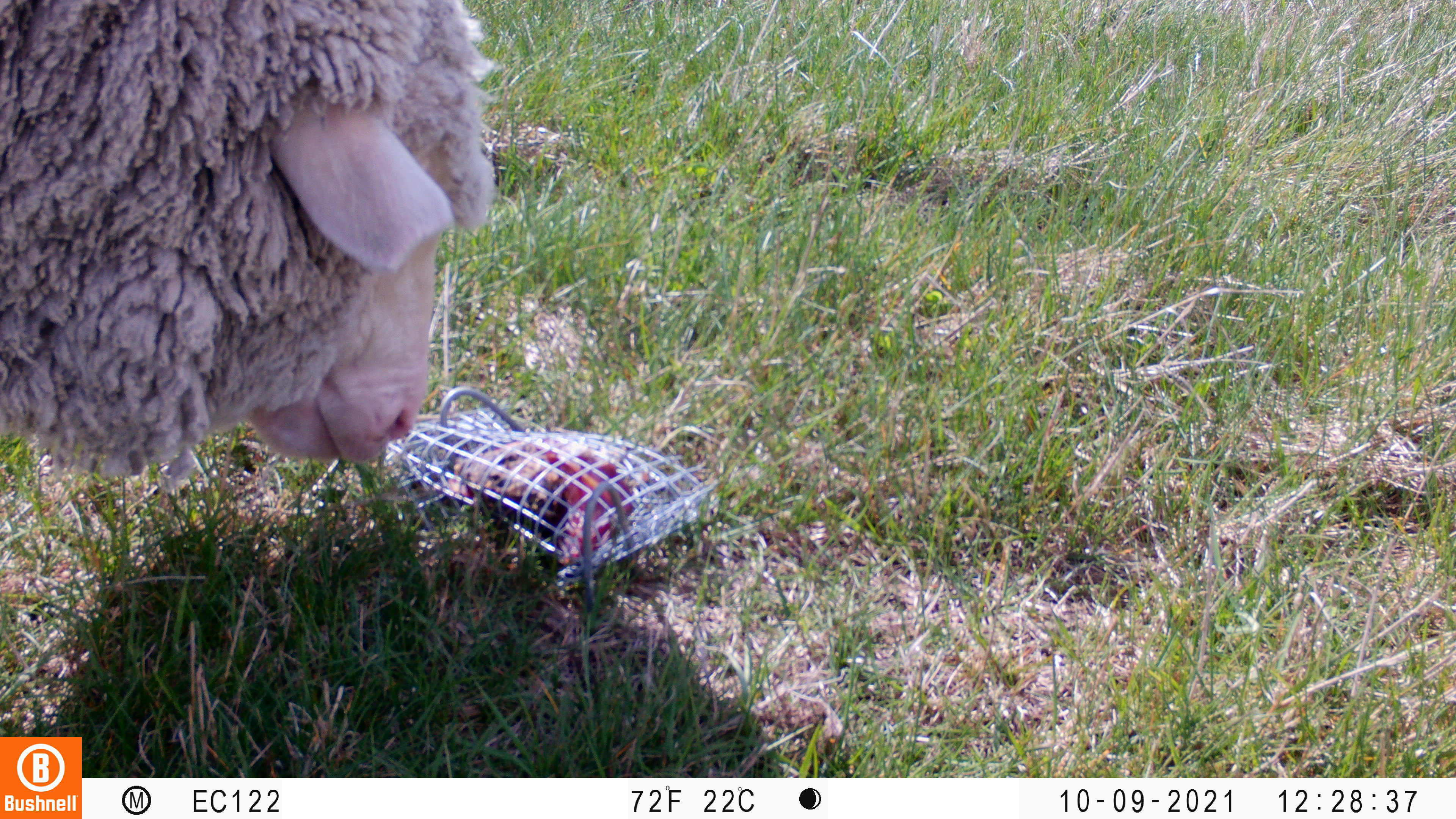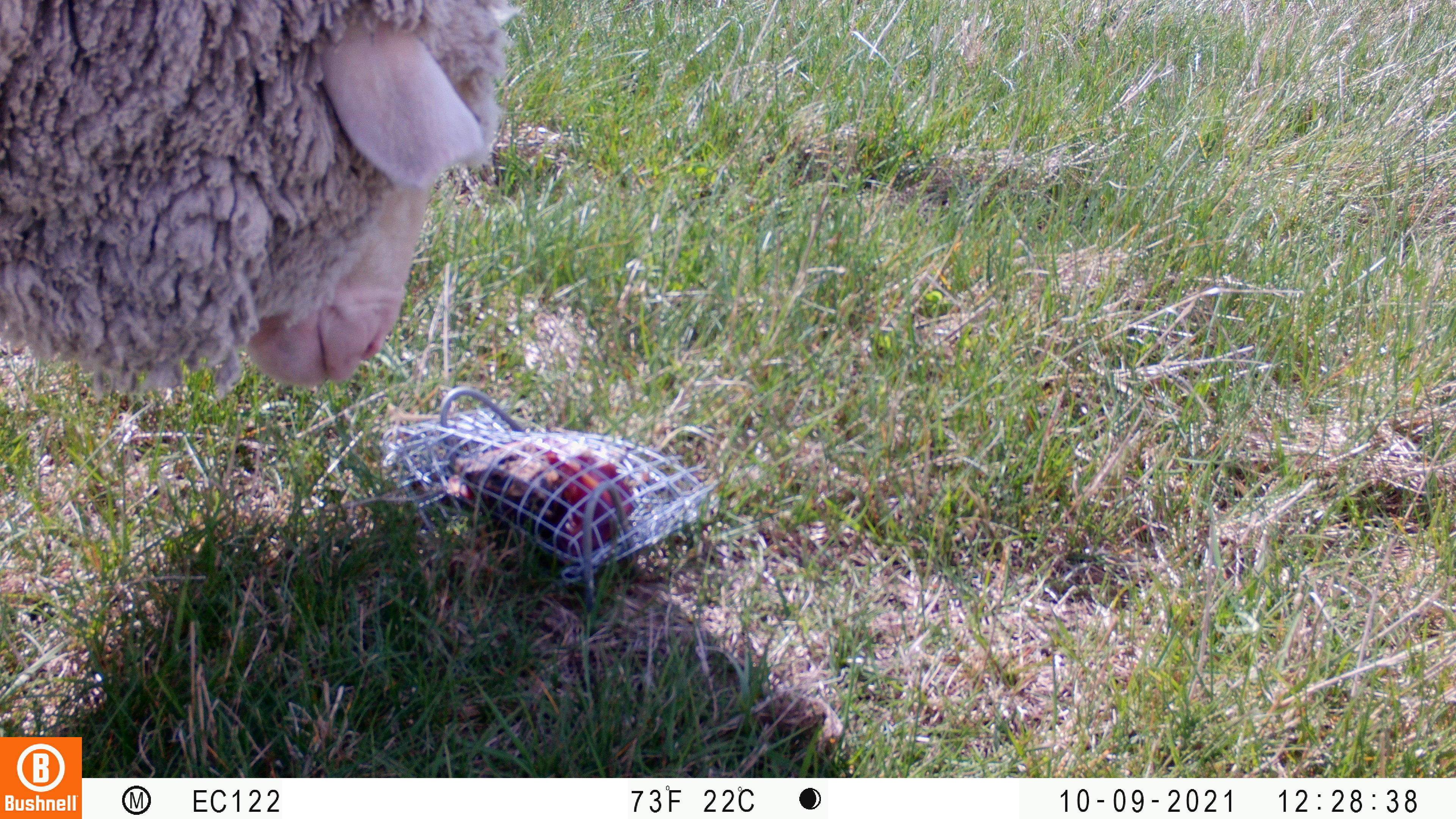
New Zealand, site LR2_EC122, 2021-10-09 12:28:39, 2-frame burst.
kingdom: Animalia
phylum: Chordata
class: Mammalia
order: Artiodactyla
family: Bovidae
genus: Bos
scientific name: Bos taurus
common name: domestic cow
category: cow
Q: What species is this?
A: Cow (domestic cow) (Bos taurus).